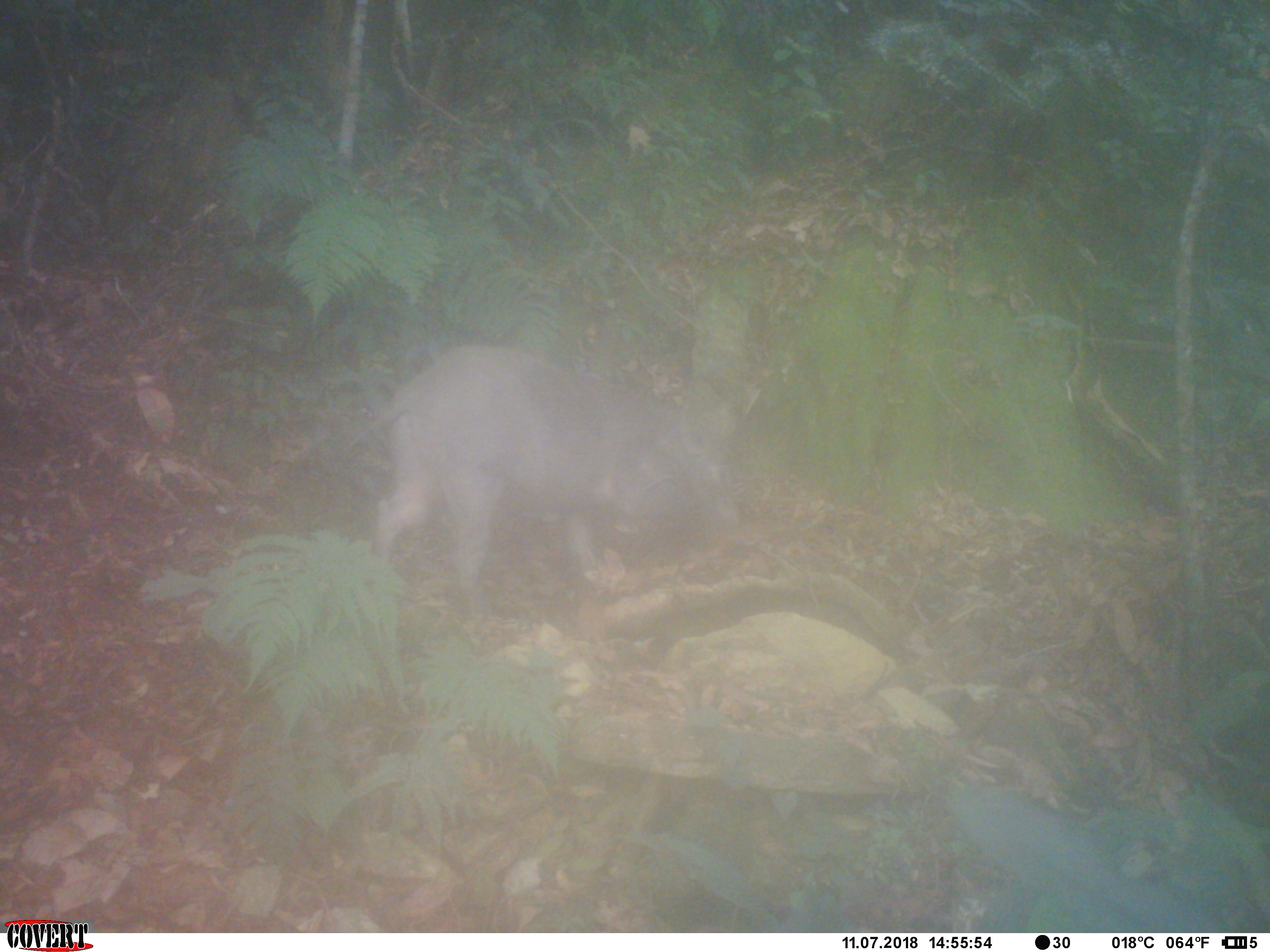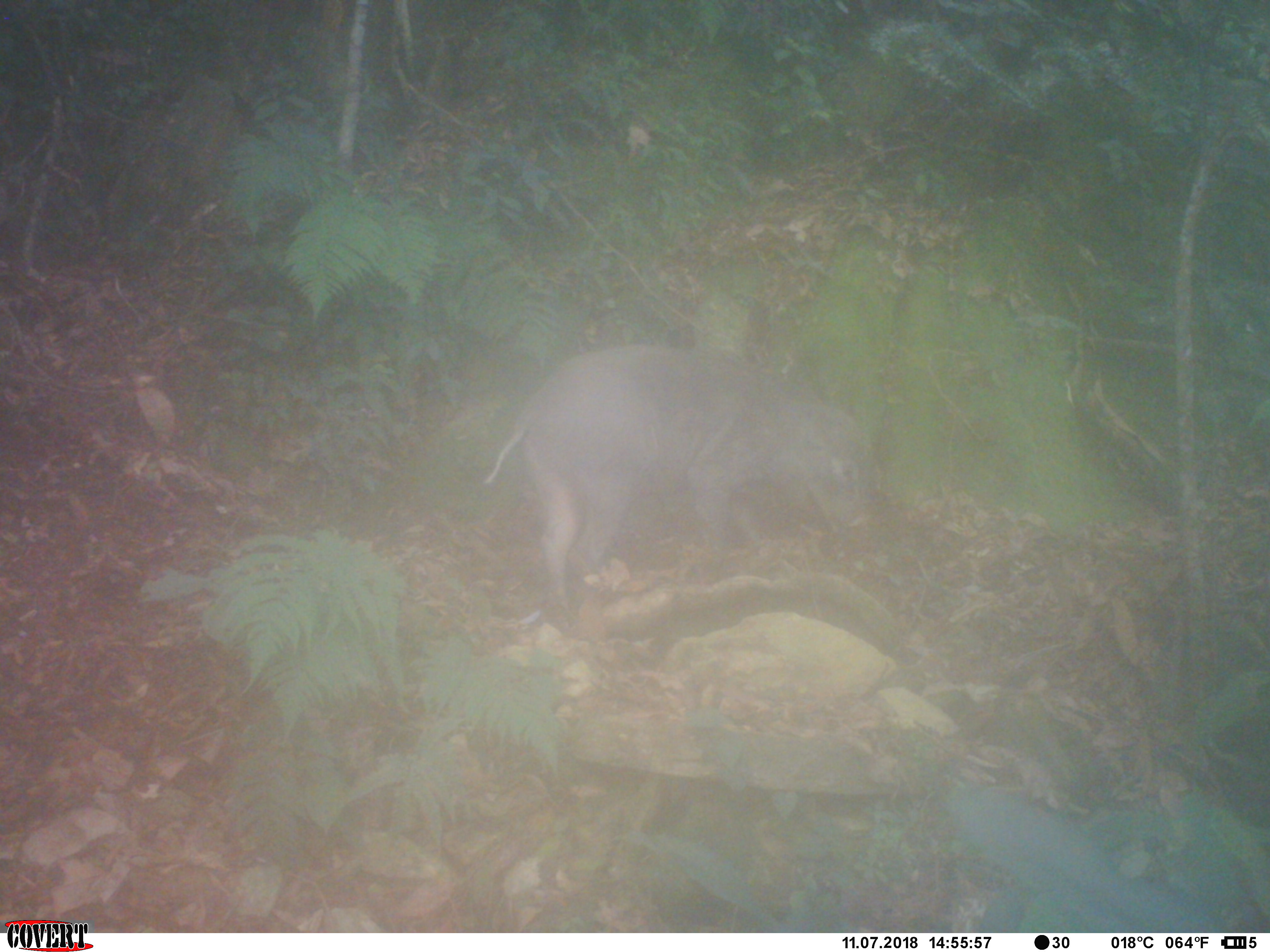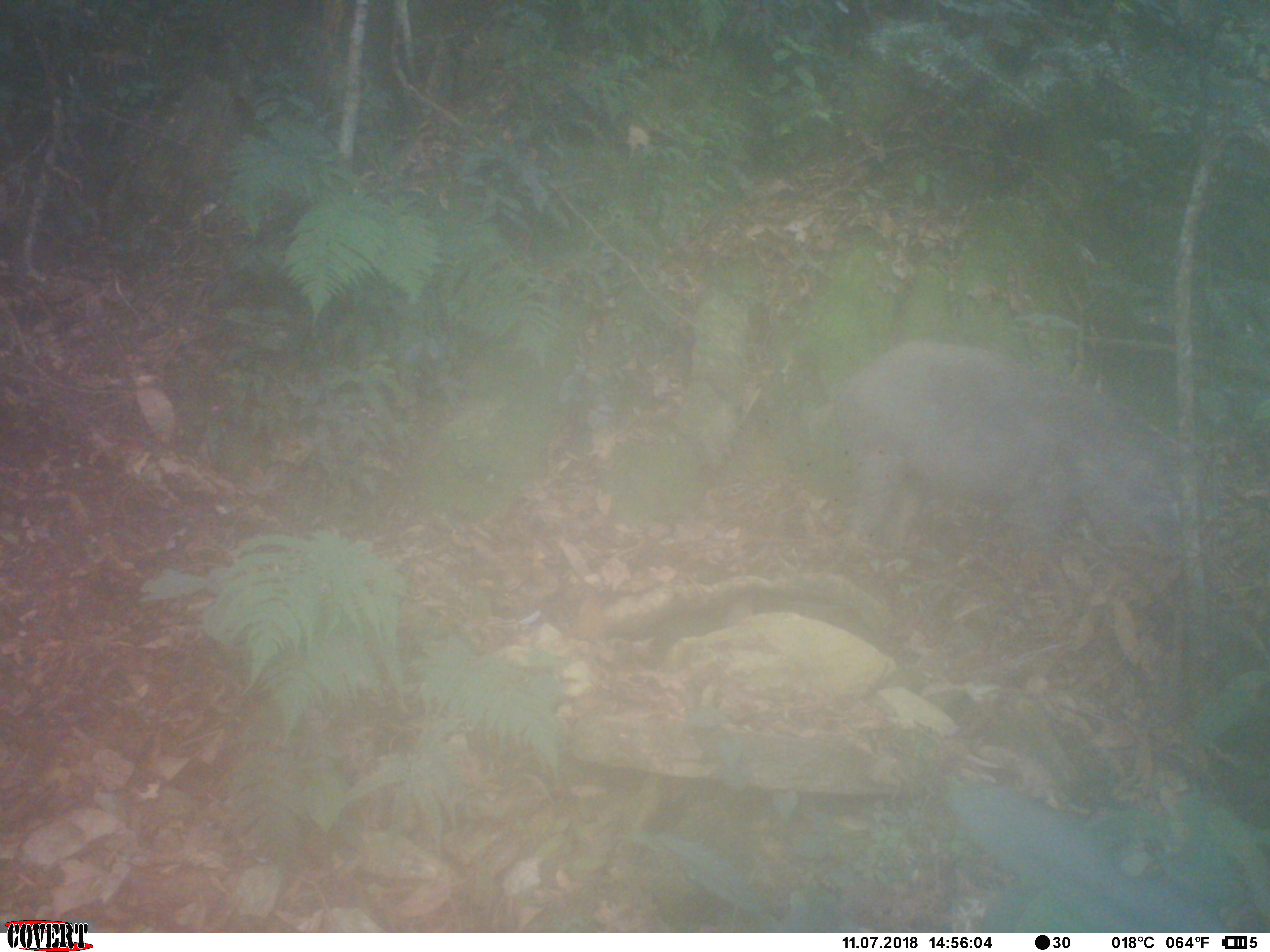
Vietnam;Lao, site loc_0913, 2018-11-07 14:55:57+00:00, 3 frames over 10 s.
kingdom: Animalia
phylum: Chordata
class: Mammalia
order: Artiodactyla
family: Suidae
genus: Sus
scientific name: Sus scrofa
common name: eurasian wild pig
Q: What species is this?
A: Eurasian wild pig (Sus scrofa).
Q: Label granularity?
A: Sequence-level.